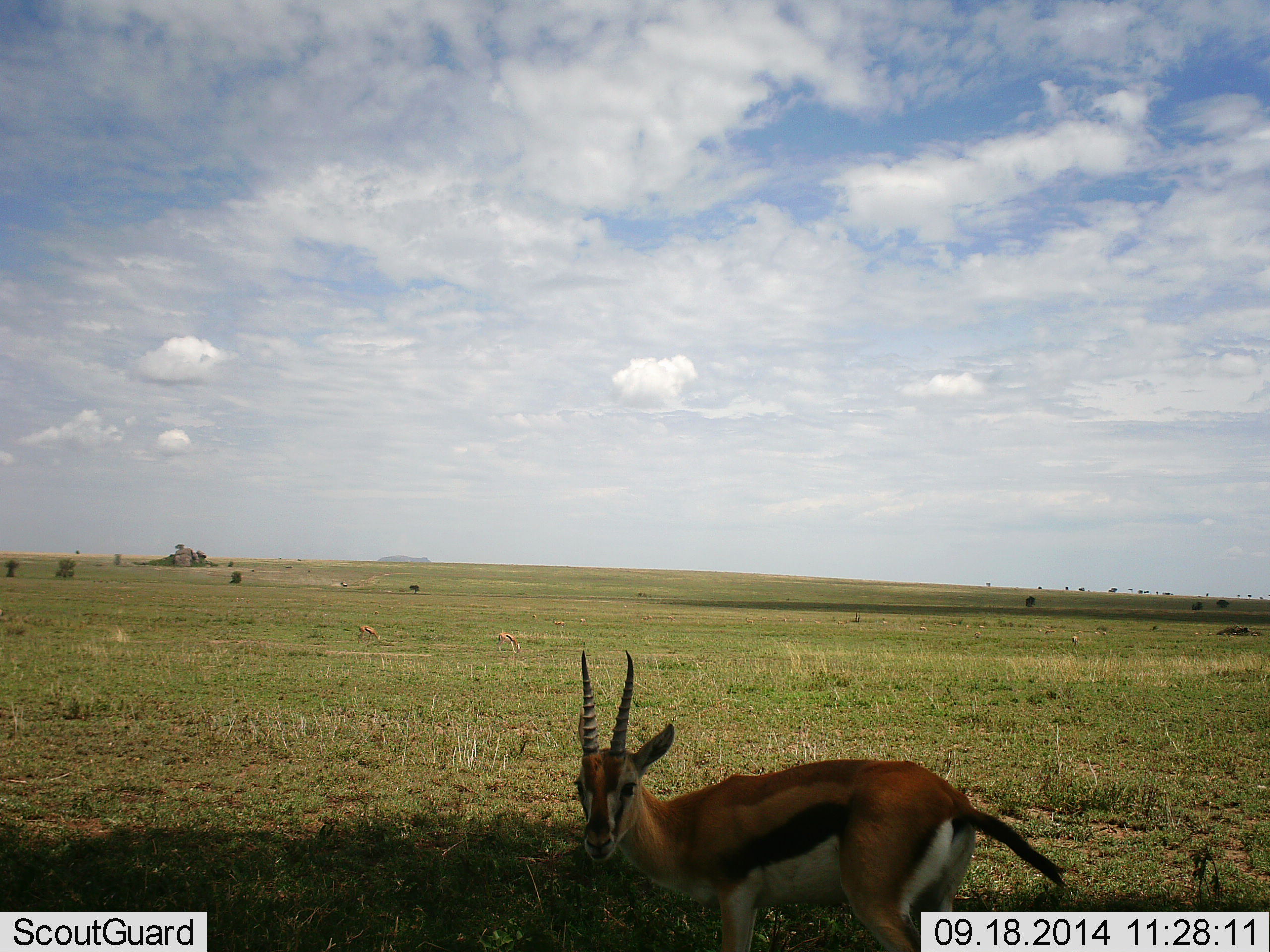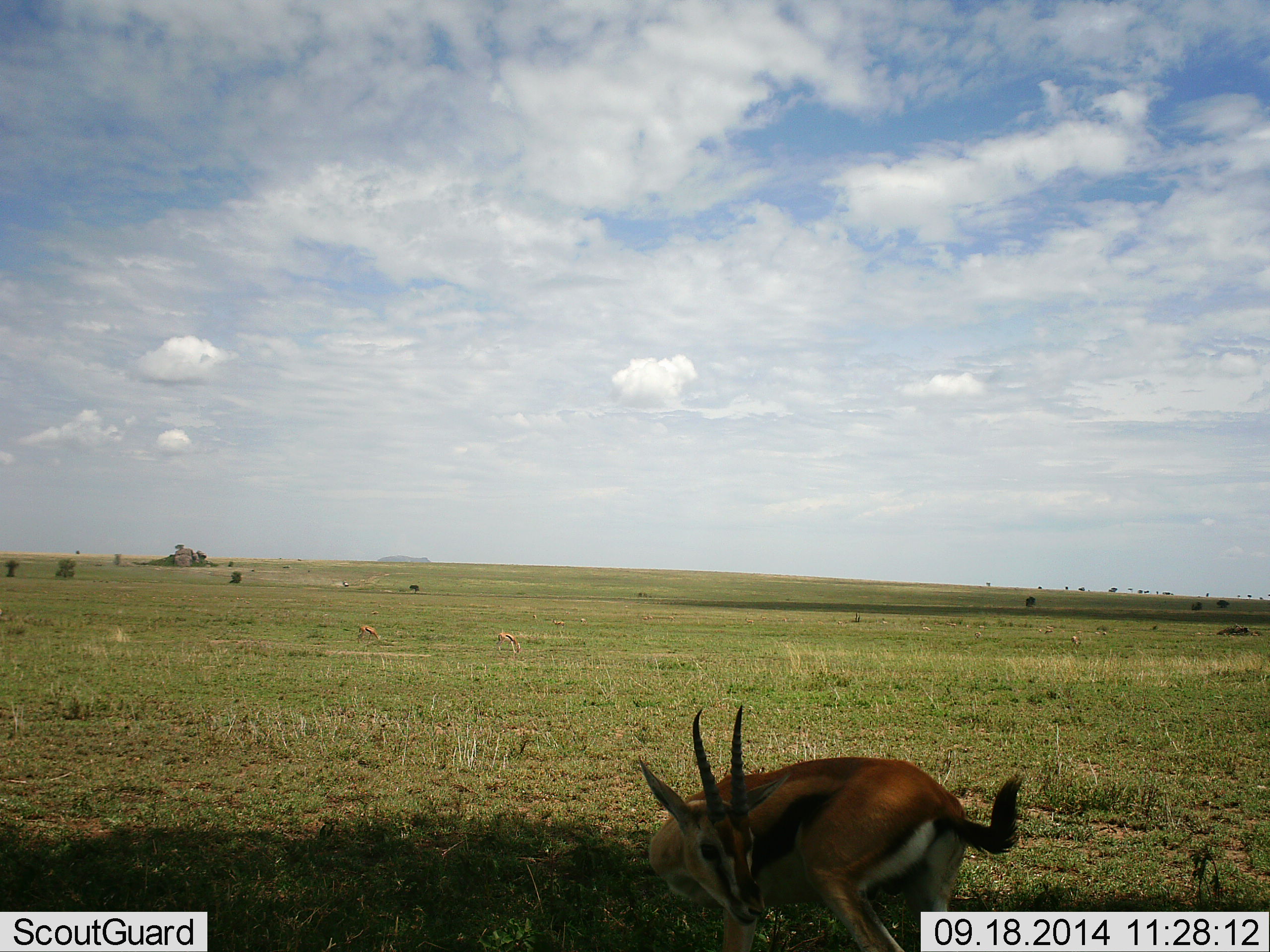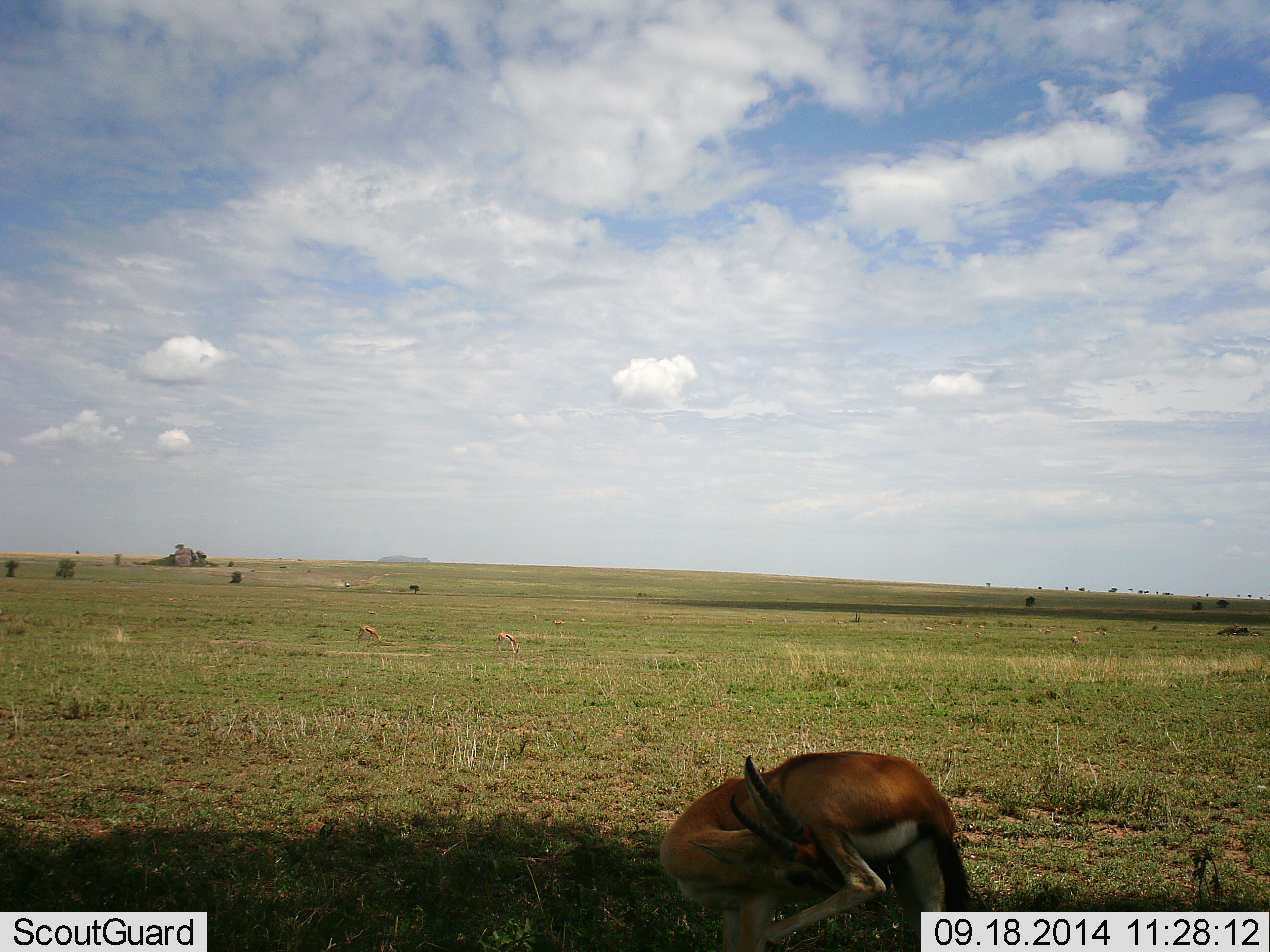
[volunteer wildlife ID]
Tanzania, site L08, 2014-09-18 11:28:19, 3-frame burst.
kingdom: Animalia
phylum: Chordata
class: Mammalia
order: Artiodactyla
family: Bovidae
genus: Eudorcas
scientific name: Eudorcas thomsonii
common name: thomson's gazelle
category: gazellethomsons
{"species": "gazellethomsons (thomson's gazelle) (Eudorcas thomsonii)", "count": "1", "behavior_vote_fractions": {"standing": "80%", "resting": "10%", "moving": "0%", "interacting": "20%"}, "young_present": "0%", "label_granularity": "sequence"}